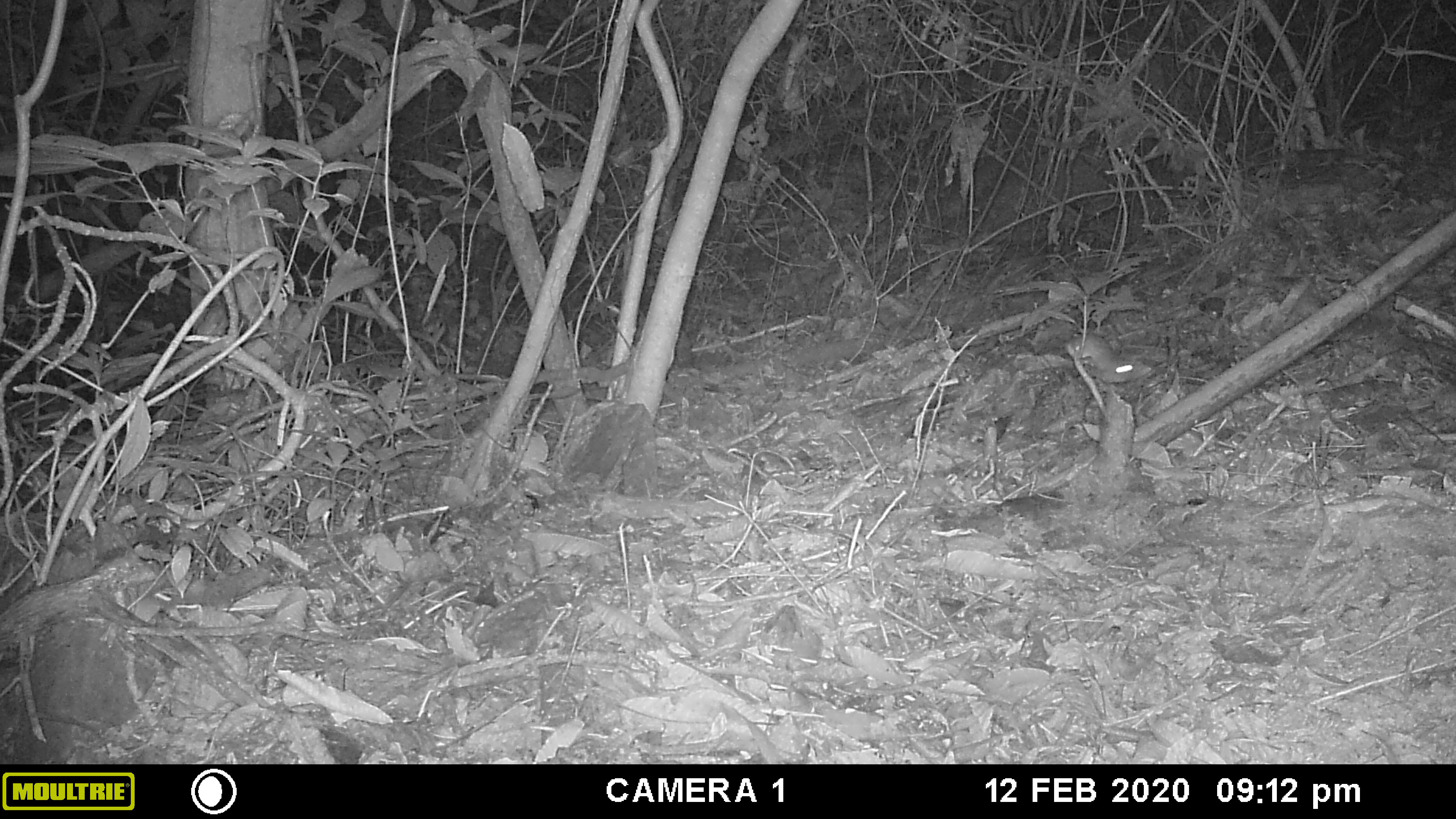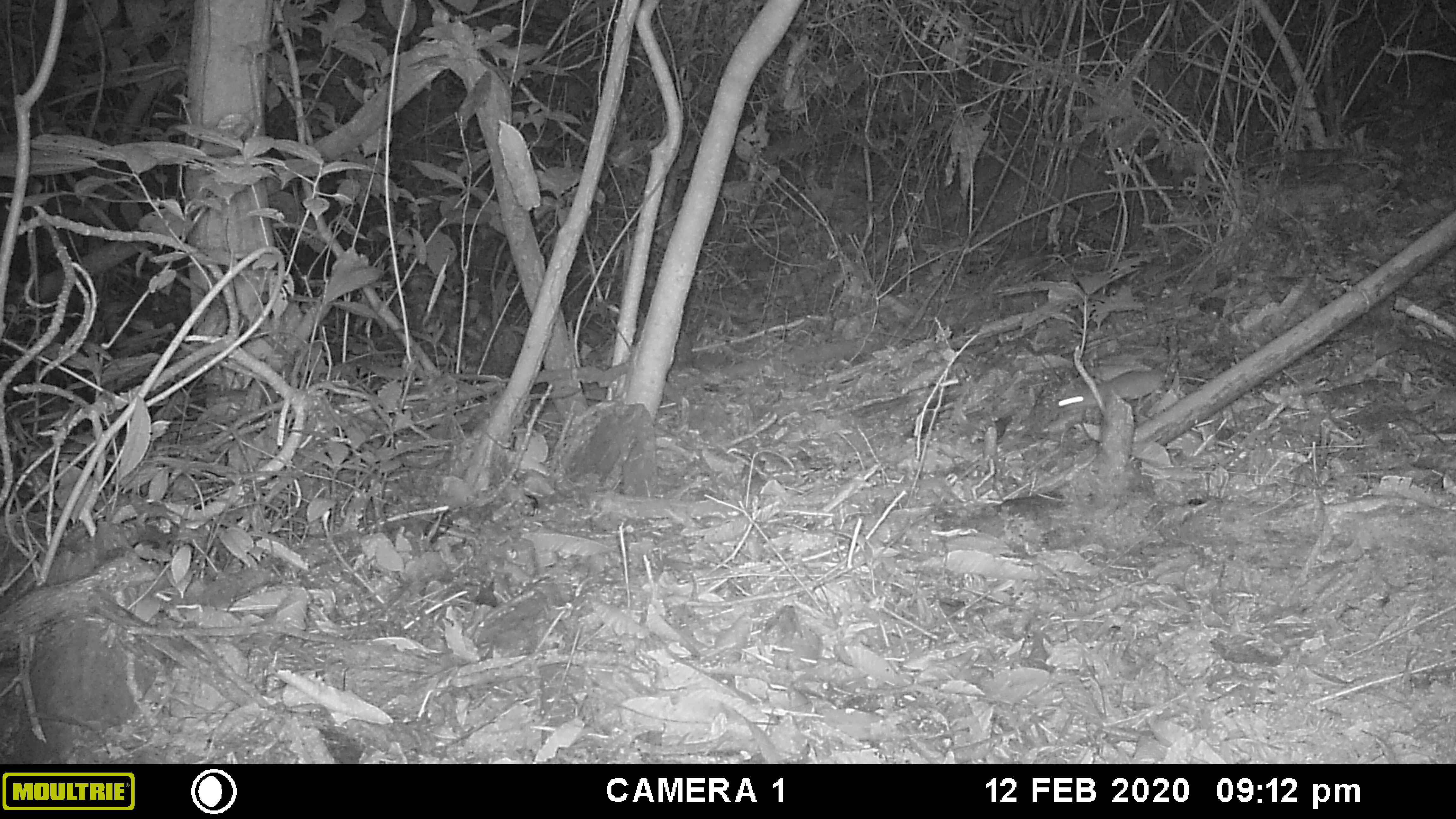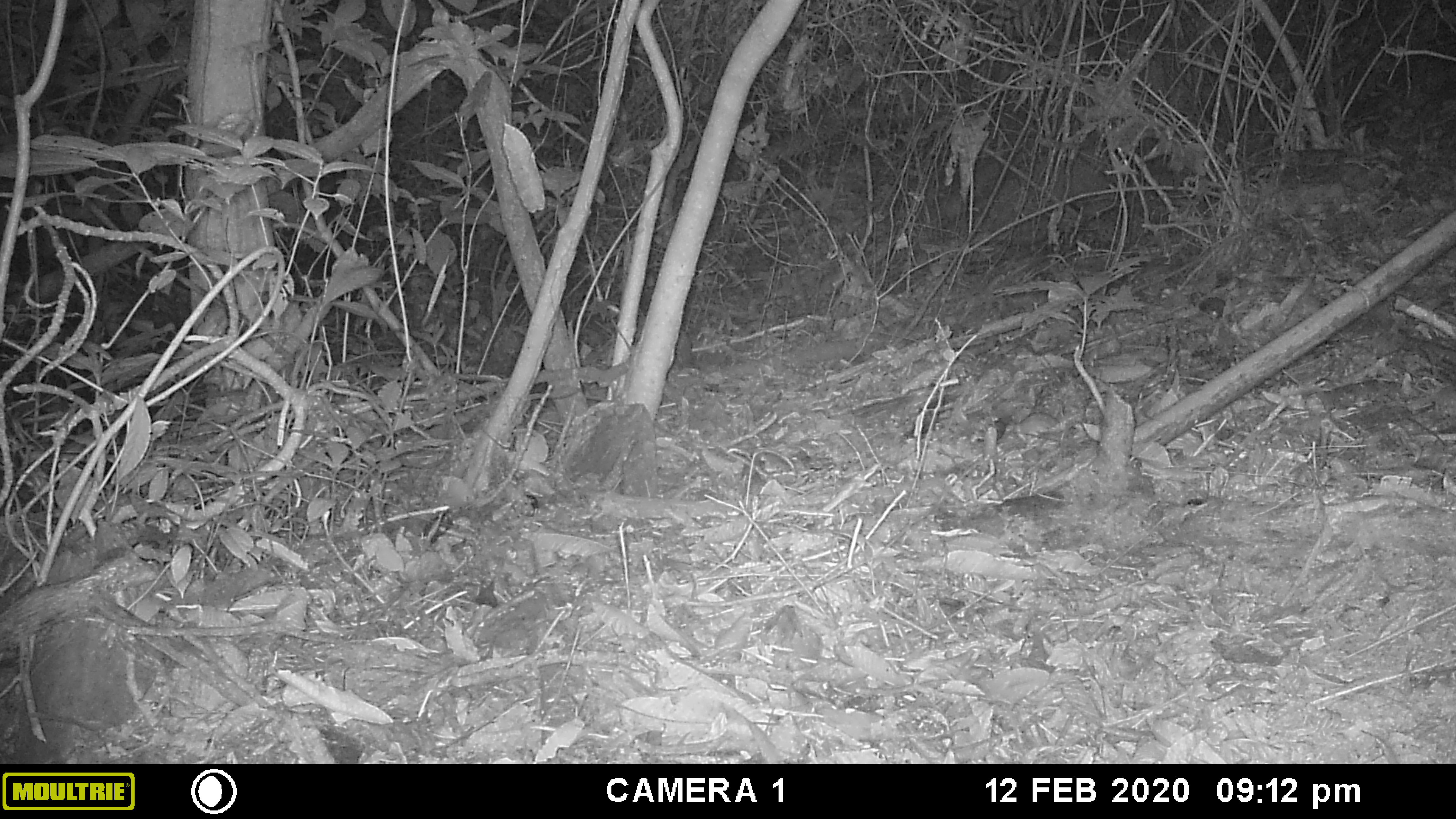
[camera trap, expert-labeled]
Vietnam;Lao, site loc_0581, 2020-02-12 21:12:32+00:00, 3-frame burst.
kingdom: Animalia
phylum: Chordata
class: Mammalia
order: Rodentia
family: Muridae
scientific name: Muridae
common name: old-world mice and rats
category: unidentified murid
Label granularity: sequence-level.